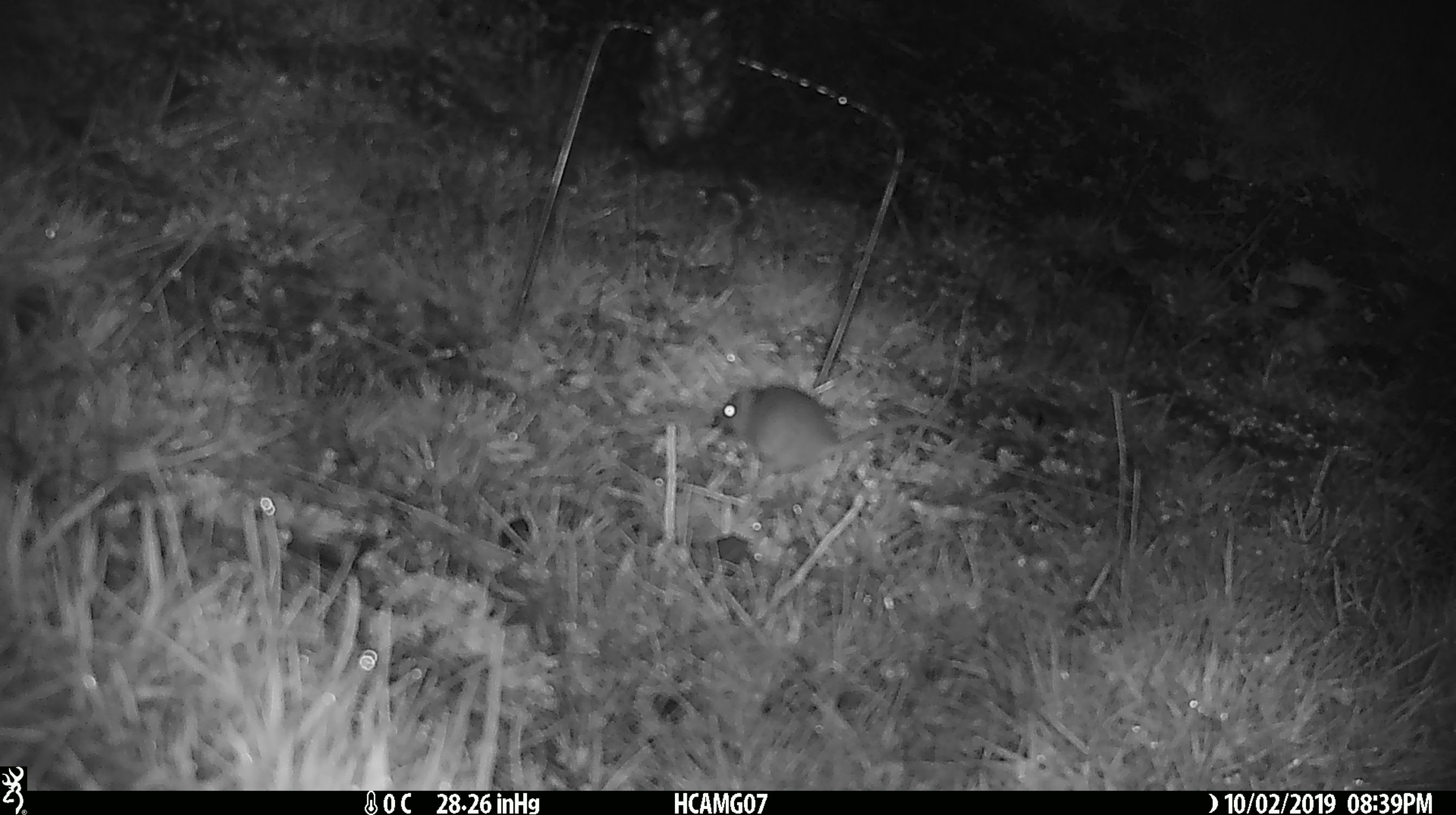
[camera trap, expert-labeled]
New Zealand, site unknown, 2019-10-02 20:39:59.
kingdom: Animalia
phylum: Chordata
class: Mammalia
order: Rodentia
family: Muridae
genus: Mus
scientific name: Mus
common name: mouse